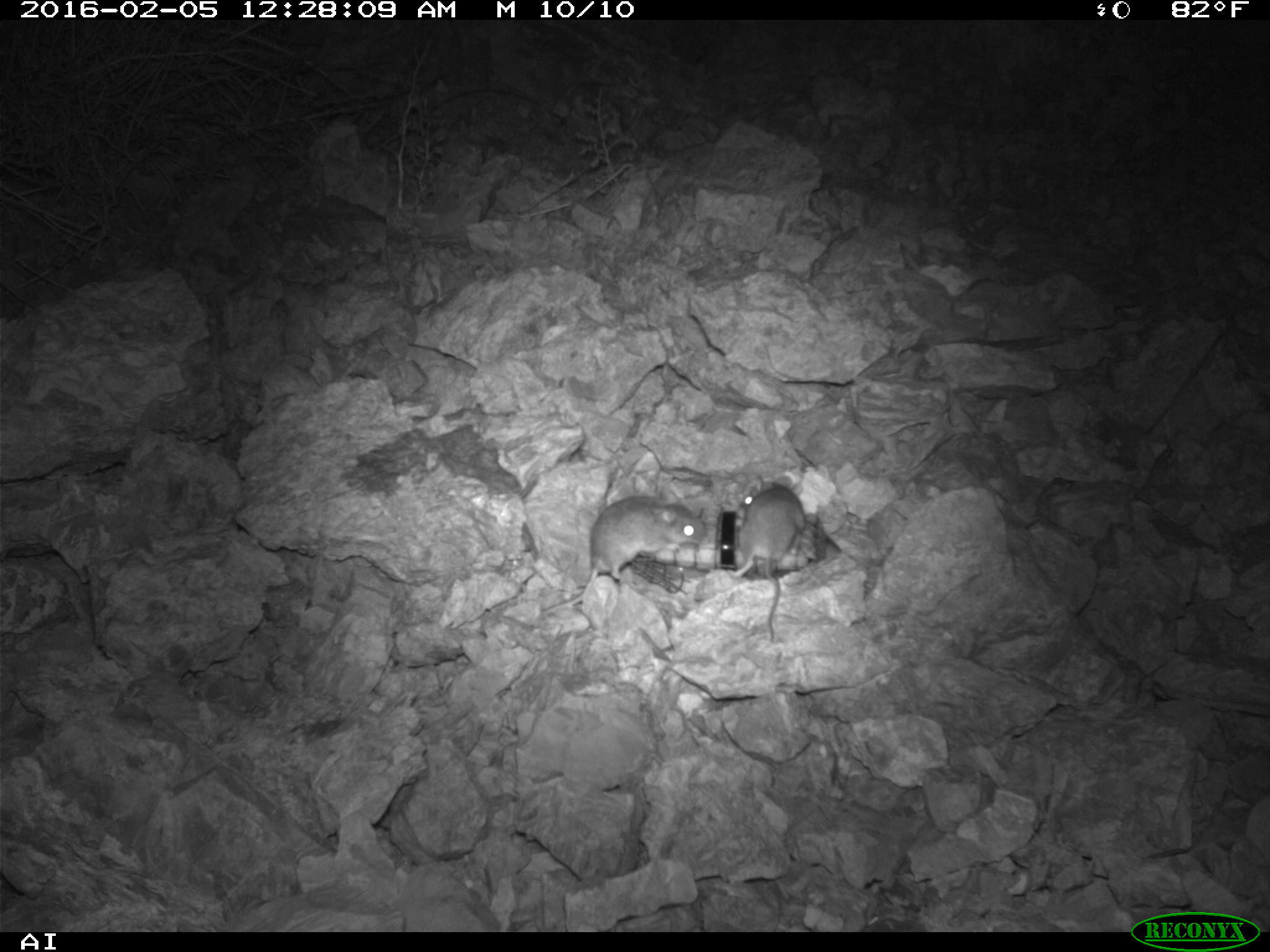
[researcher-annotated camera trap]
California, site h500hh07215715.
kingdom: Animalia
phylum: Chordata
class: Mammalia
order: Rodentia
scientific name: Rodentia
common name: rodent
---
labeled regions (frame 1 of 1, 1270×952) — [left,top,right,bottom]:
rodent: [536,495,708,616]; [727,475,808,646]